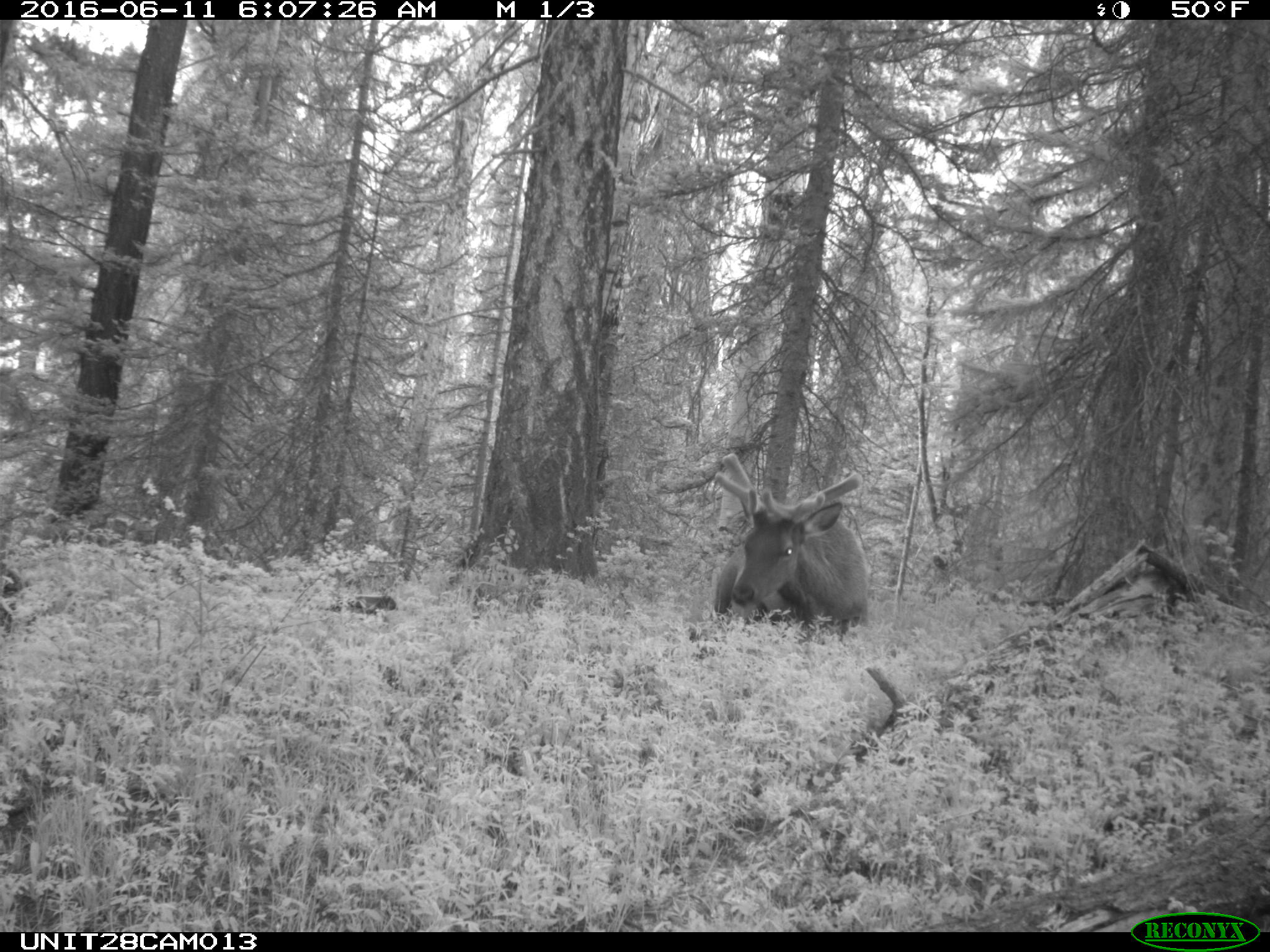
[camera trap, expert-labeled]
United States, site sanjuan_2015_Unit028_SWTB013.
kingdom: Animalia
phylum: Chordata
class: Mammalia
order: Artiodactyla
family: Cervidae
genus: Cervus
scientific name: Cervus elaphus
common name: red deer